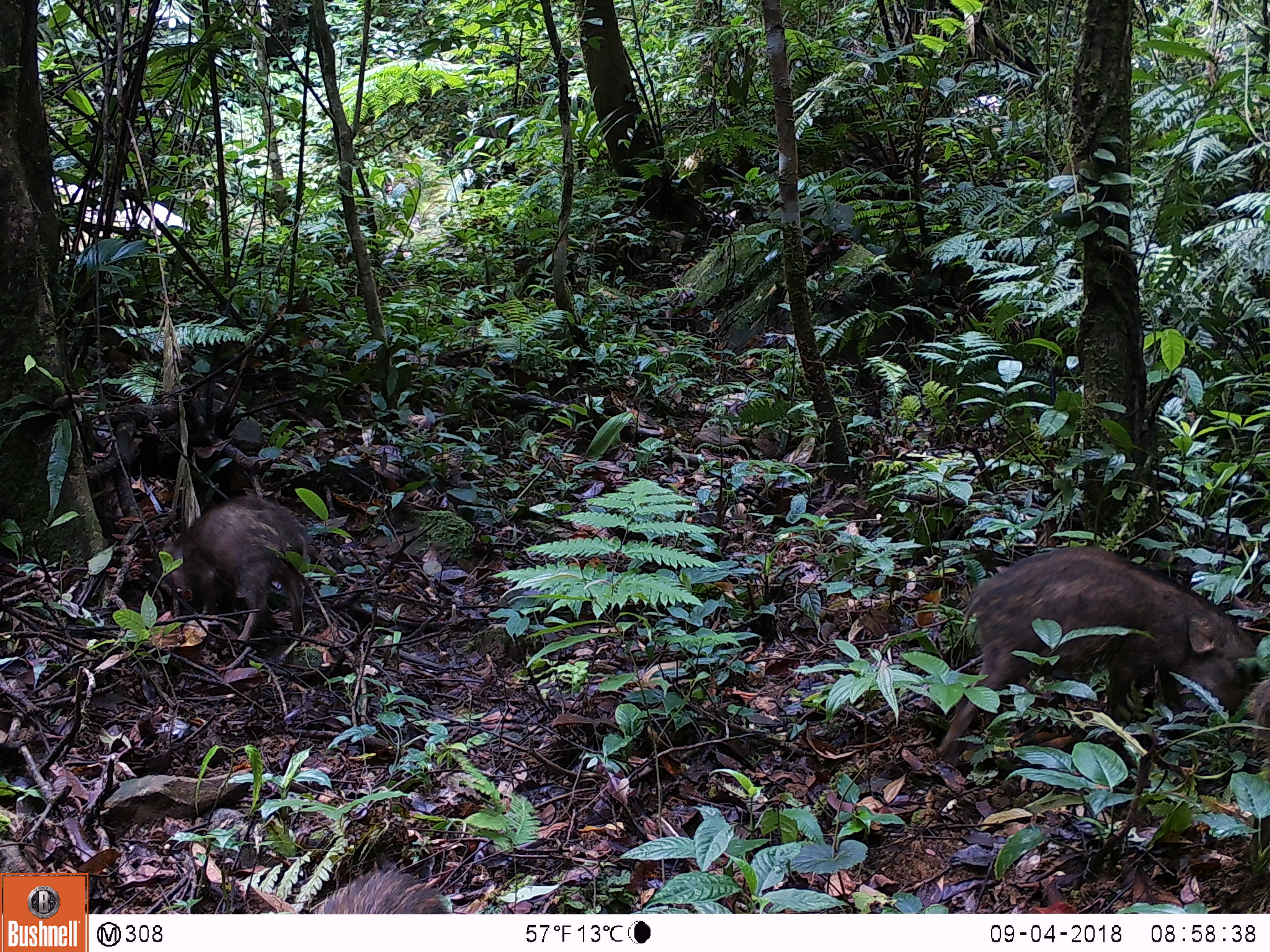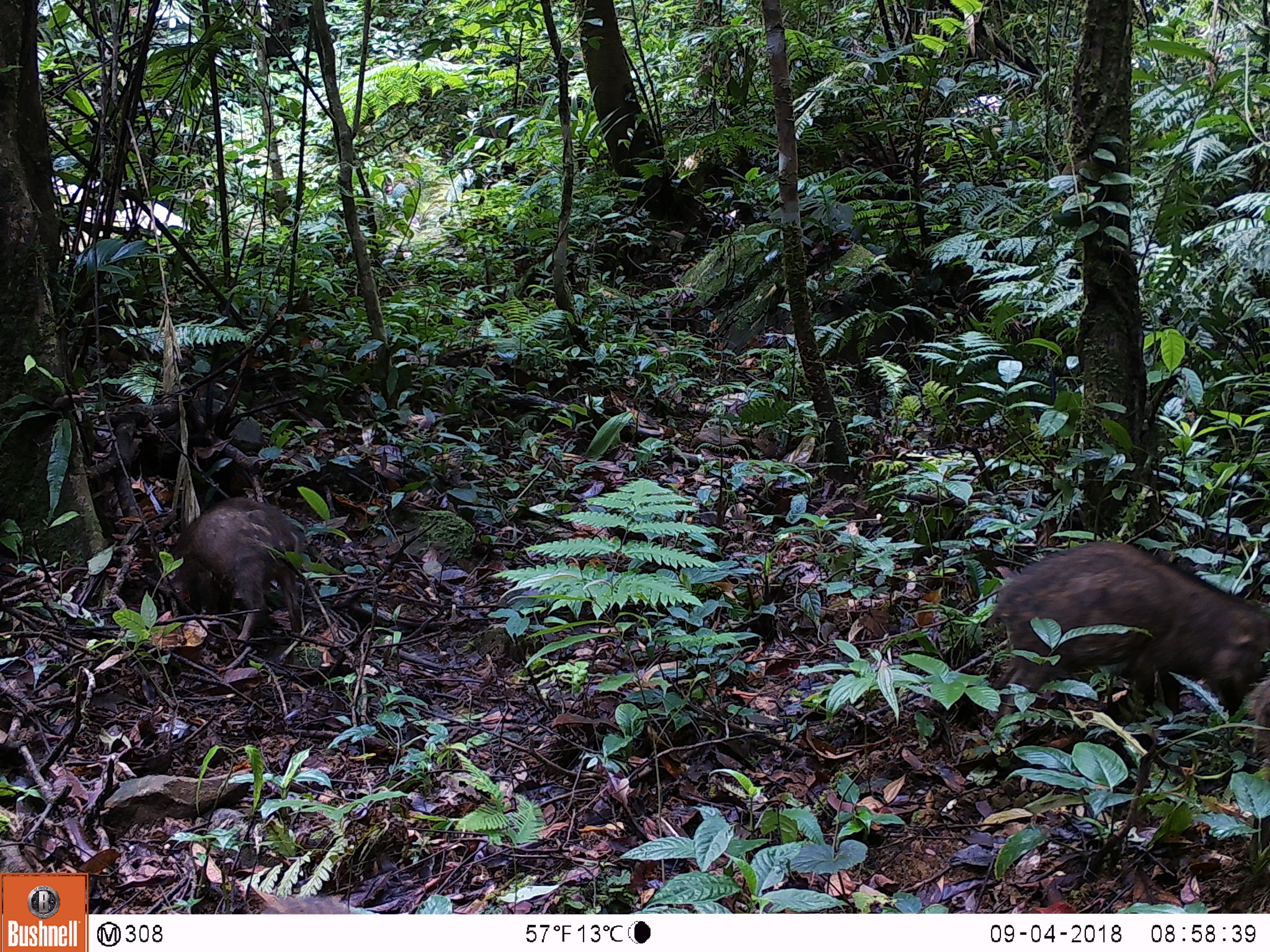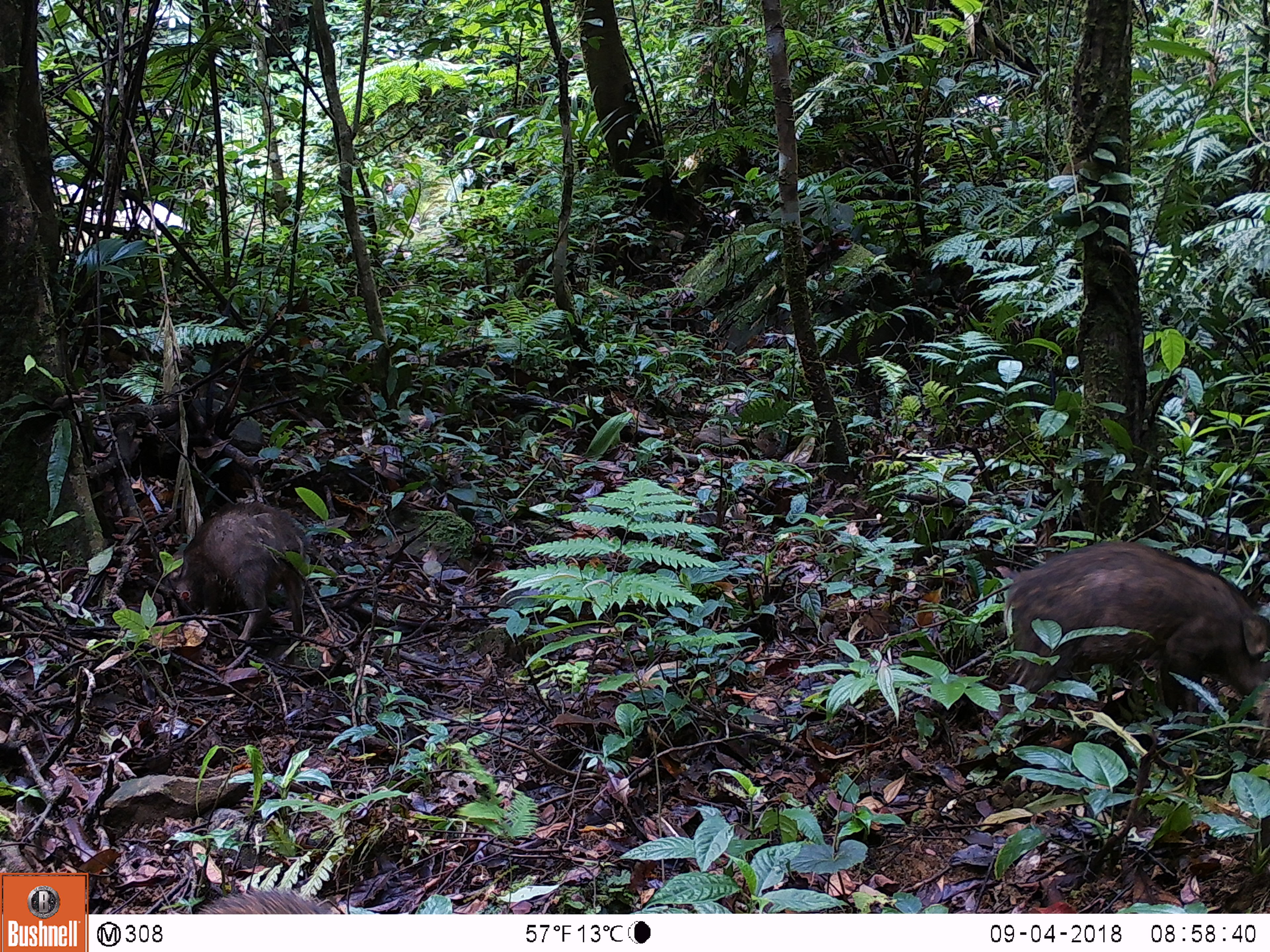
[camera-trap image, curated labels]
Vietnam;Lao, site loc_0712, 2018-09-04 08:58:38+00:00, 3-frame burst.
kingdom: Animalia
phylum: Chordata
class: Mammalia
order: Artiodactyla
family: Suidae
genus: Sus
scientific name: Sus scrofa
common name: eurasian wild pig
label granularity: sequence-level